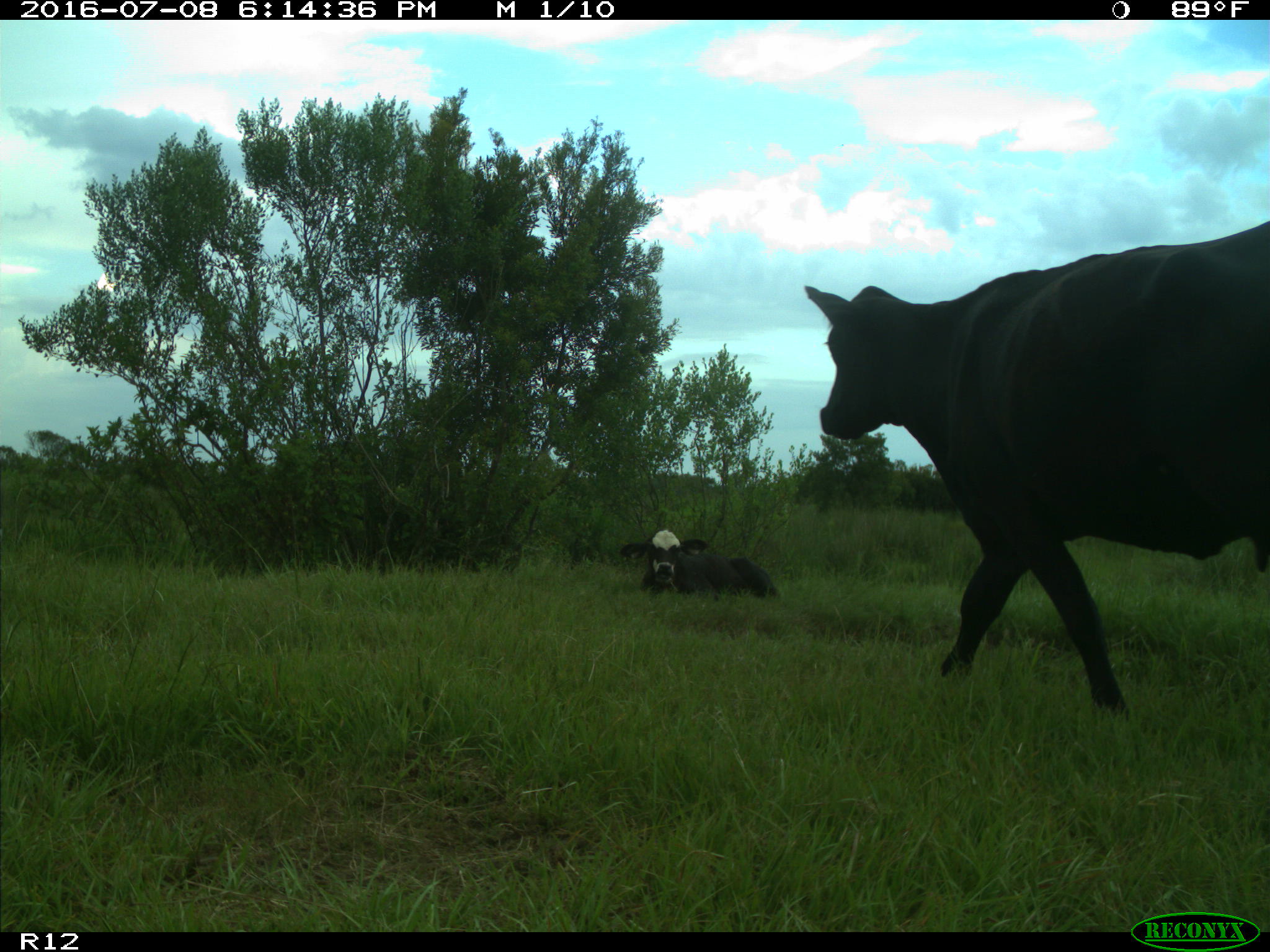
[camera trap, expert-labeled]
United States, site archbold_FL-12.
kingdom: Animalia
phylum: Chordata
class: Mammalia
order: Artiodactyla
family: Bovidae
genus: Bos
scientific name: Bos taurus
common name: domestic cow